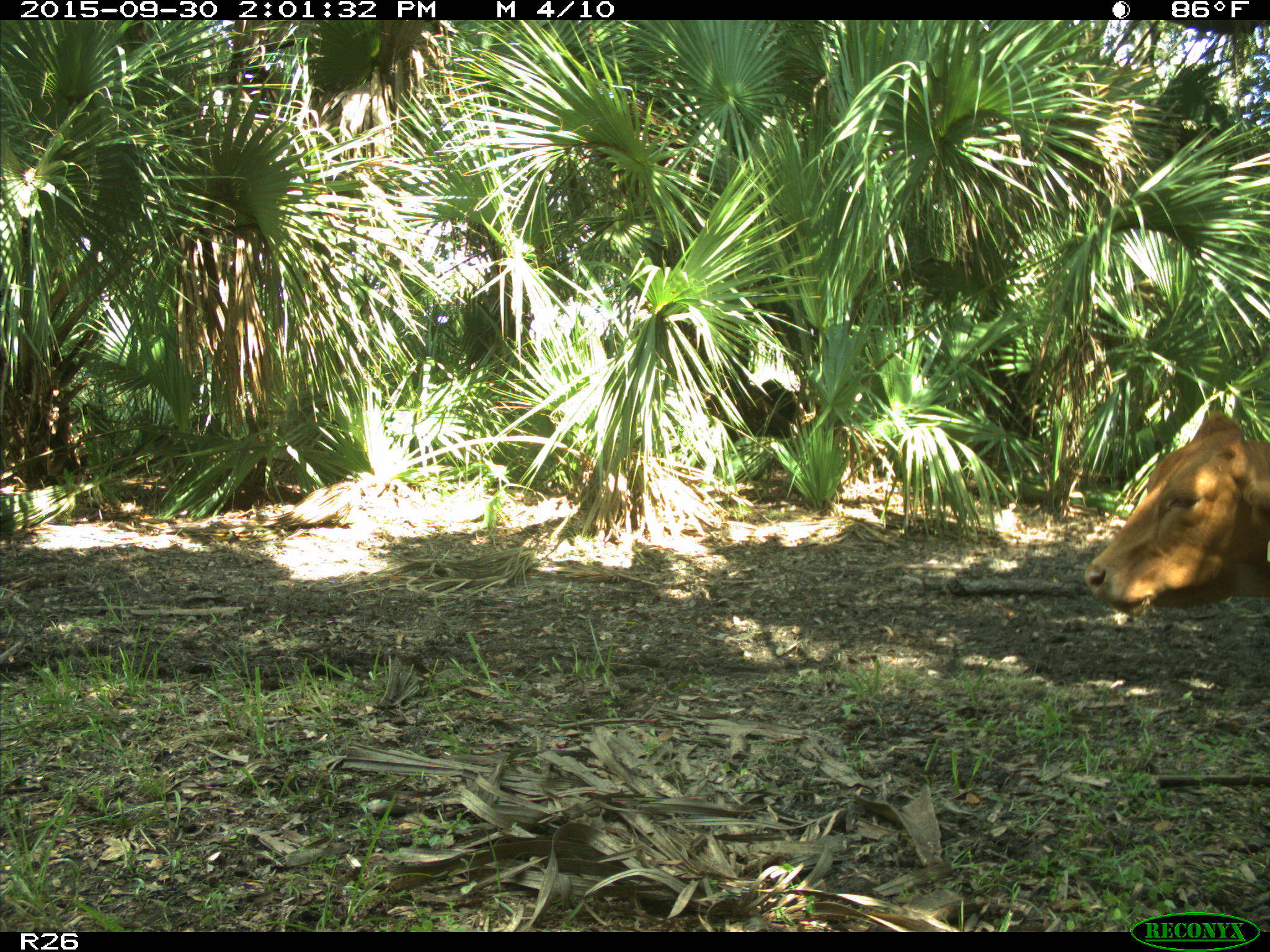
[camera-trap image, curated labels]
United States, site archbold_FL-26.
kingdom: Animalia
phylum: Chordata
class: Mammalia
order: Artiodactyla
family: Bovidae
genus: Bos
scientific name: Bos taurus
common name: domestic cow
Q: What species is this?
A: Bos taurus (domestic cow).